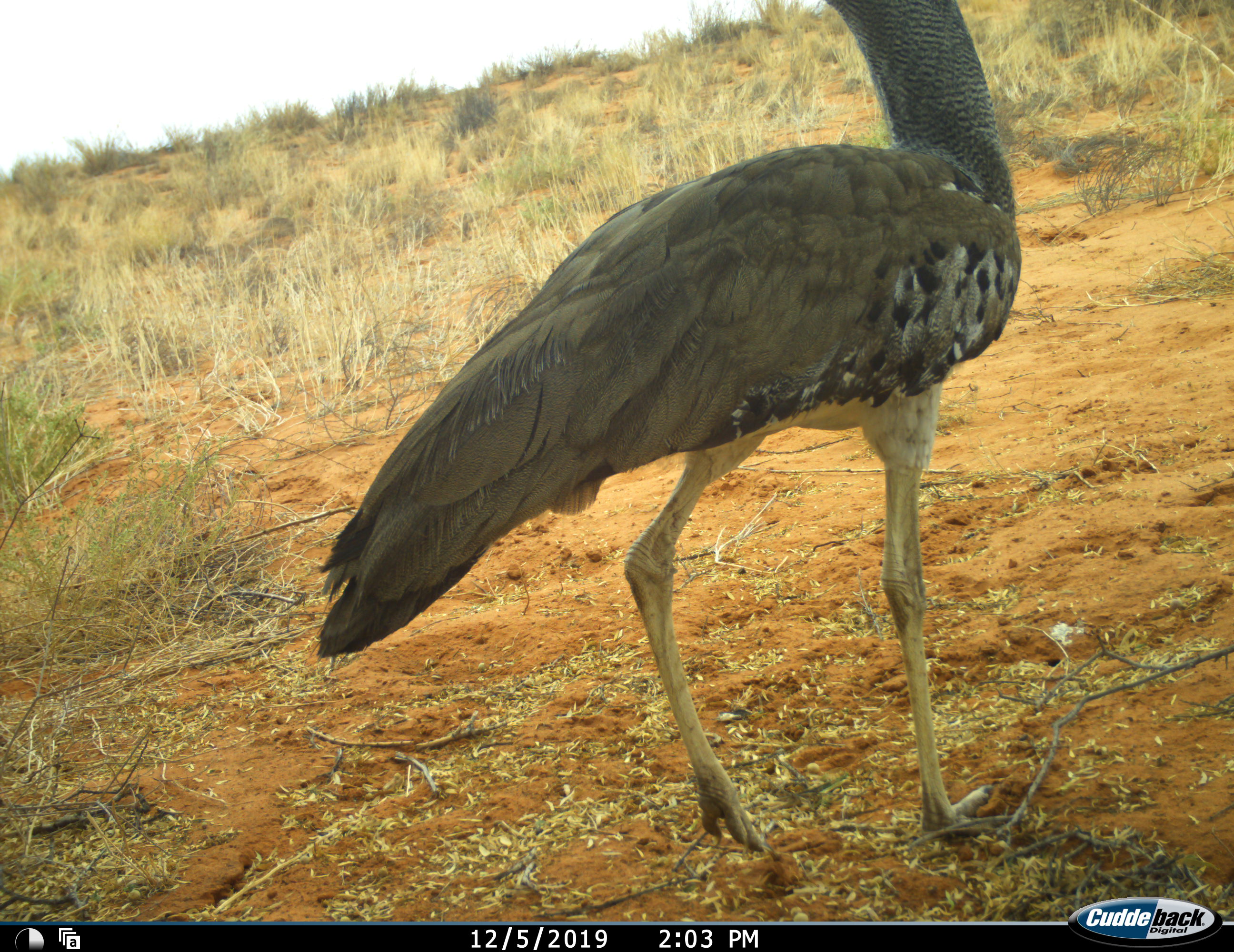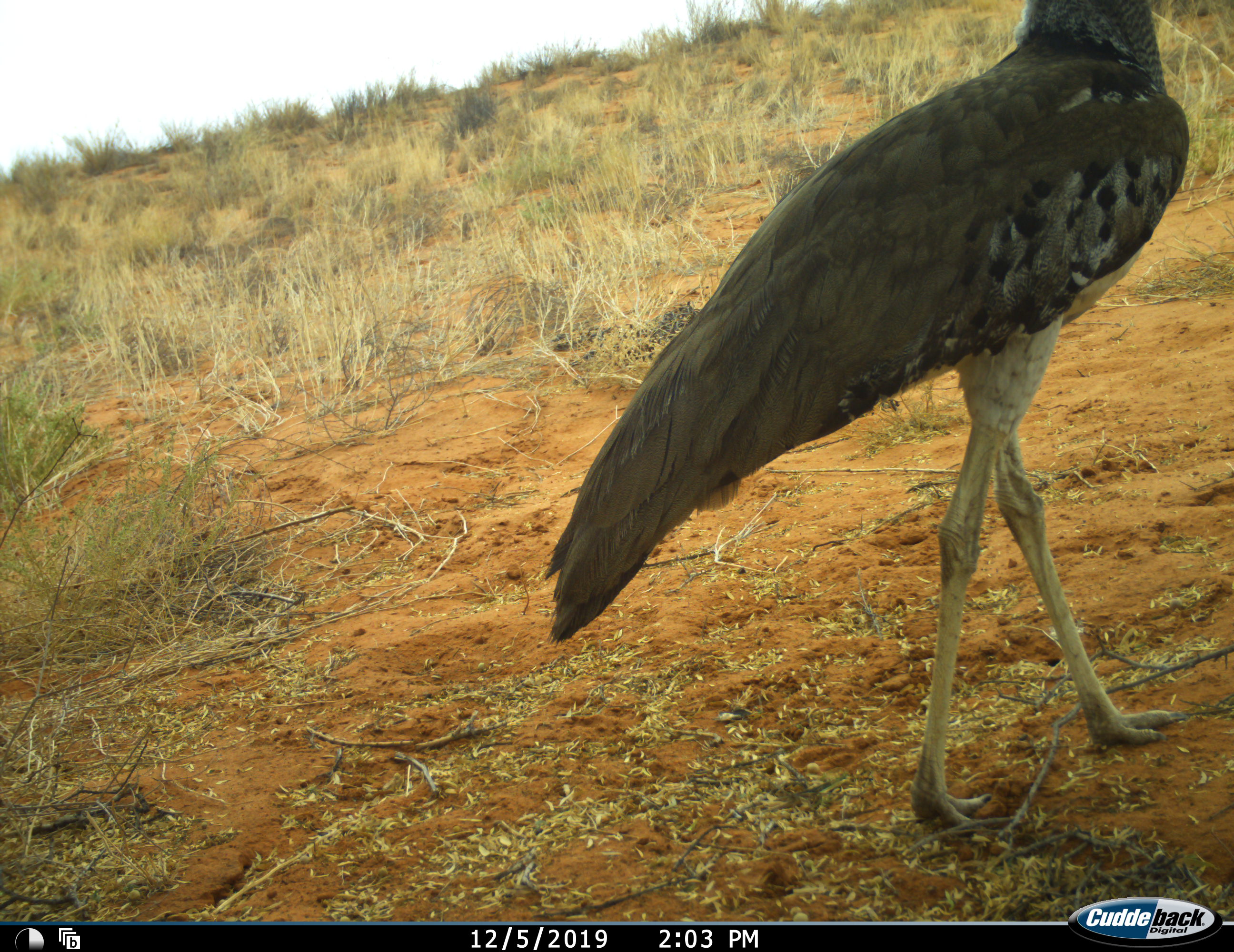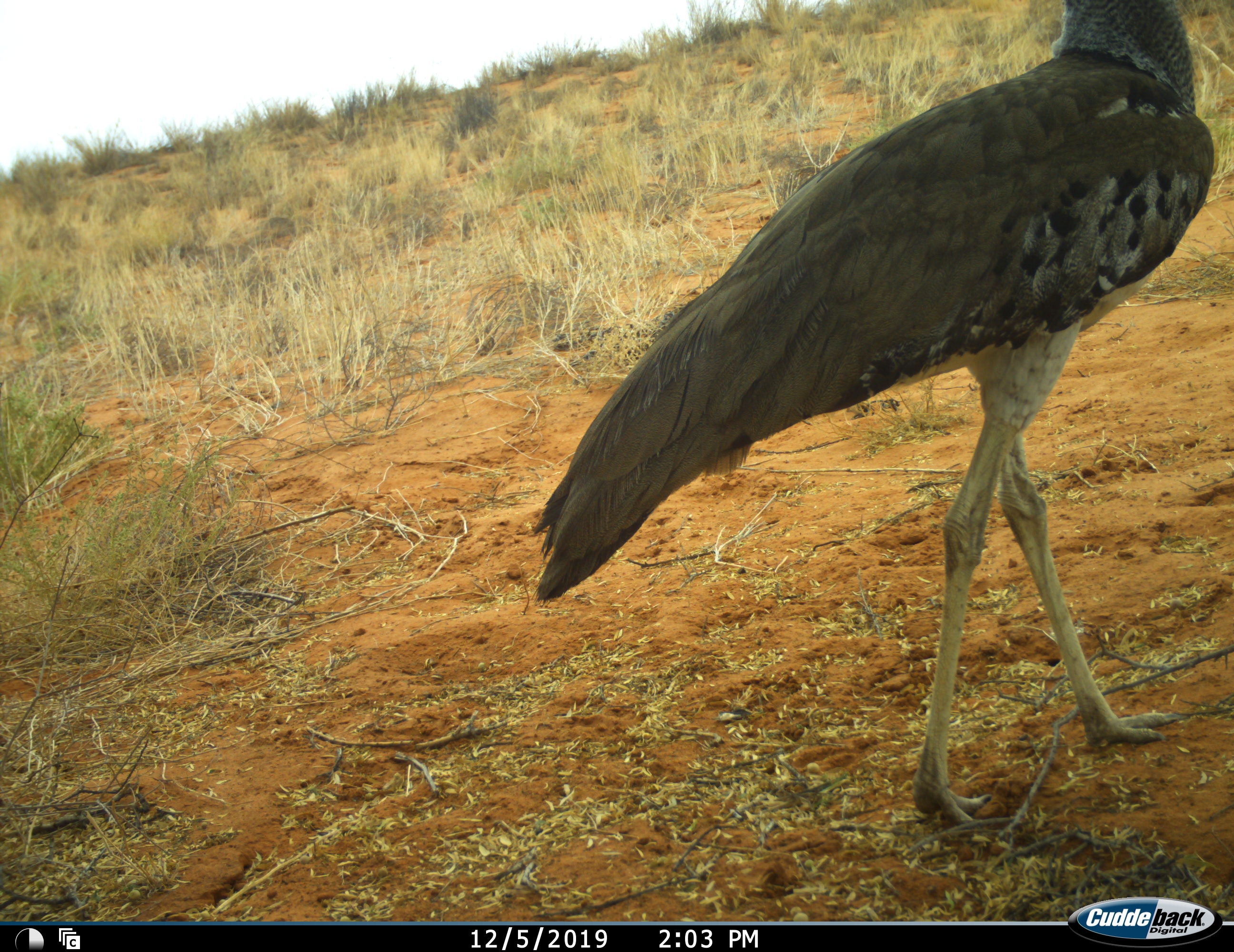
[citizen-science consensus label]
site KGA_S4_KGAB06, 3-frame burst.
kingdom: Animalia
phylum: Chordata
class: Aves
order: Otidiformes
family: Otididae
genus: Ardeotis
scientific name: Ardeotis kori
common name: kori bustard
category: bustardkori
Bustardkori (kori bustard) (Ardeotis kori), count 1. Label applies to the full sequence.